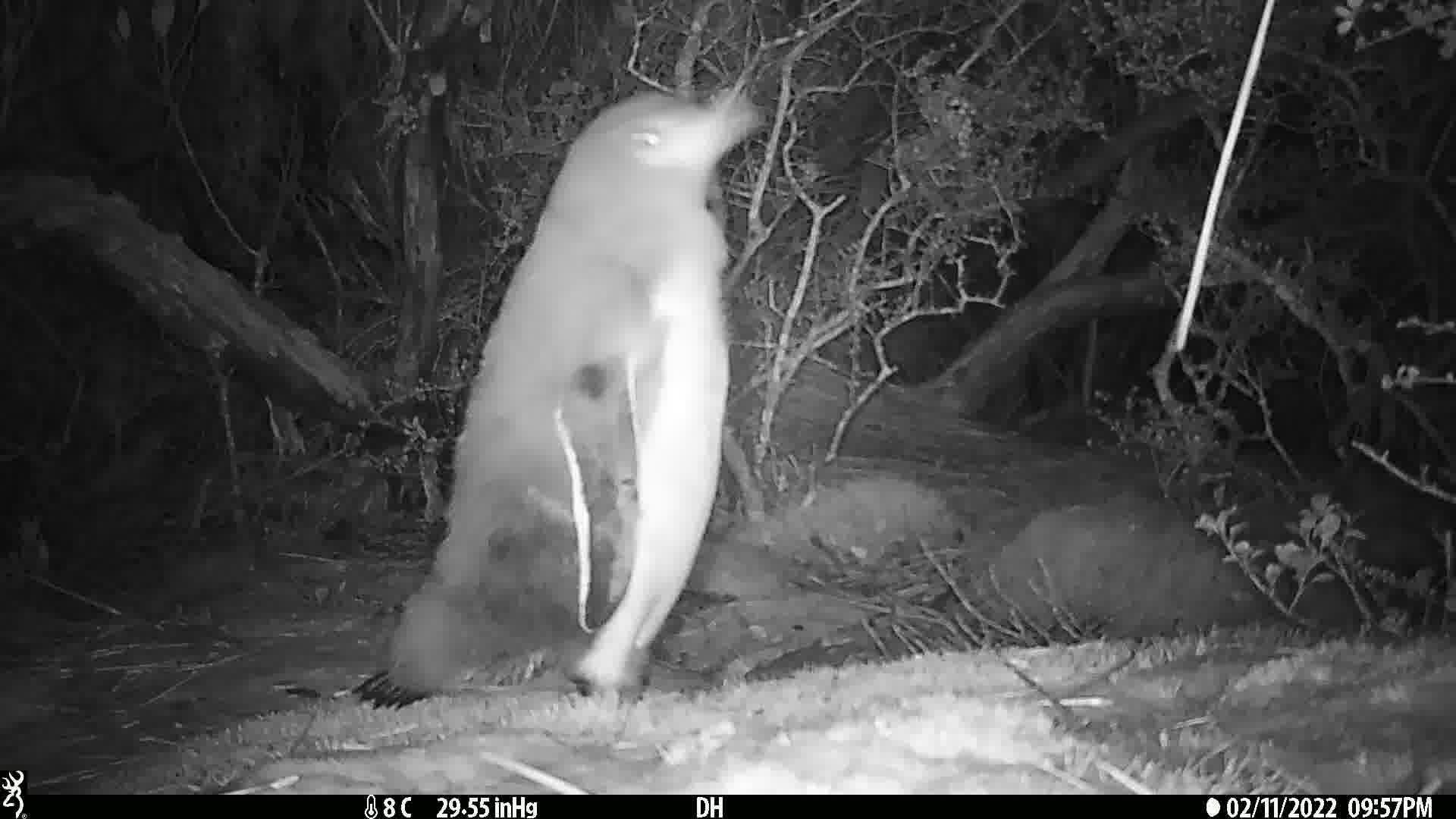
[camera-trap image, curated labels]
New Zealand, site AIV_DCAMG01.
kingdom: Animalia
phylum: Chordata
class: Aves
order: Sphenisciformes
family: Spheniscidae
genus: Megadyptes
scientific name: Megadyptes antipodes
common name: yellow-eyed penguin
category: yellow eyed penguin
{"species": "yellow eyed penguin (yellow-eyed penguin) (Megadyptes antipodes)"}